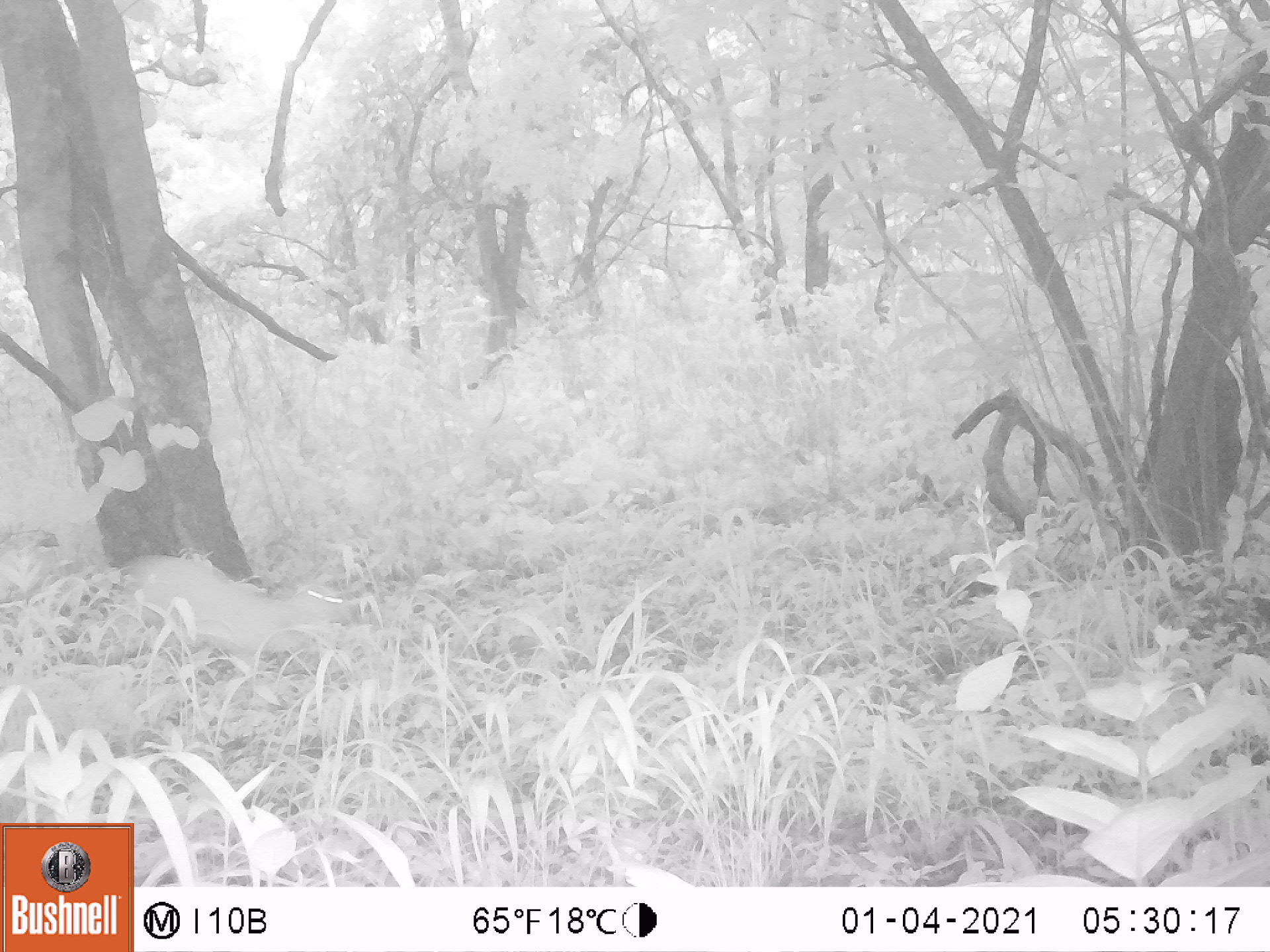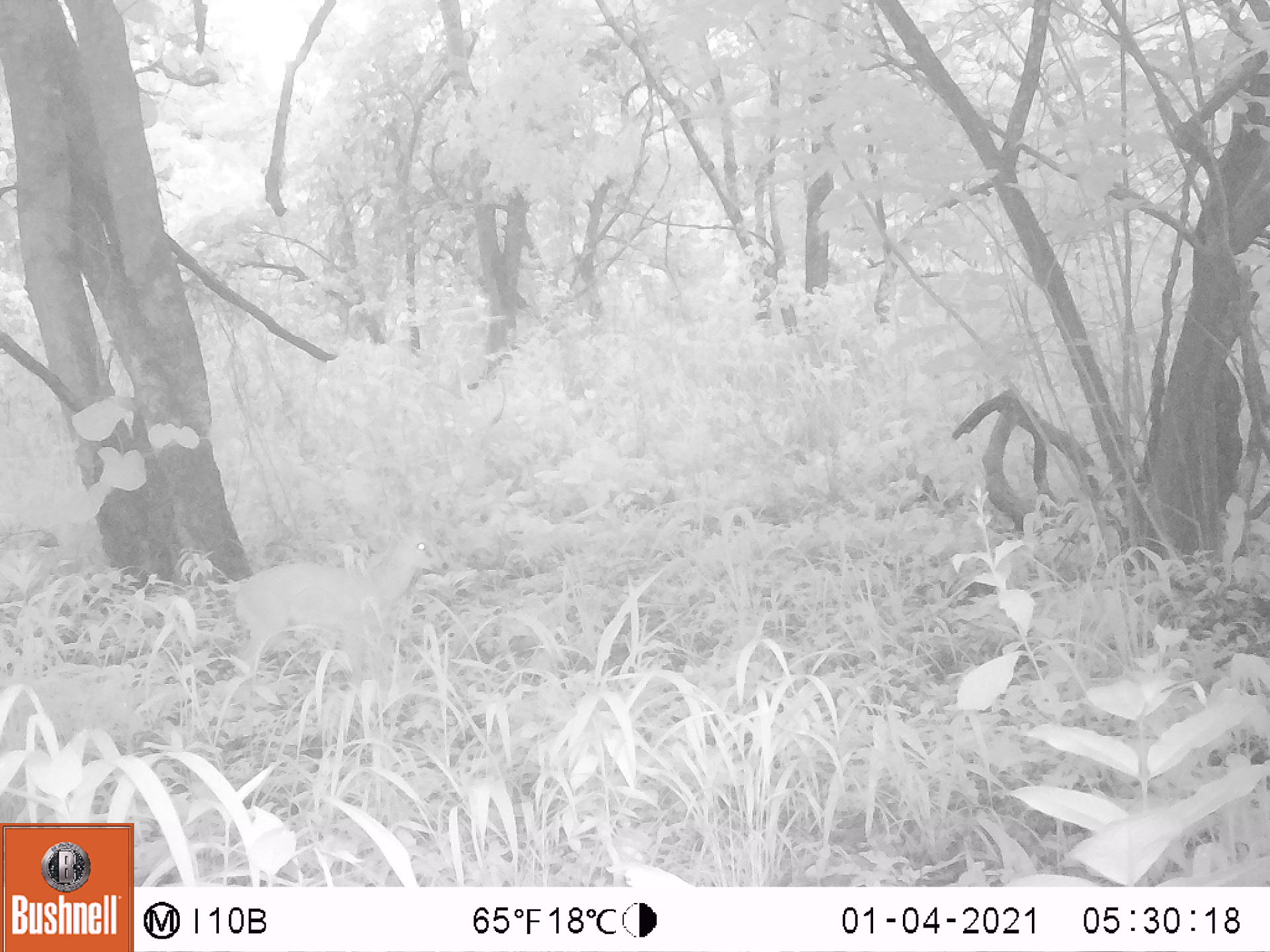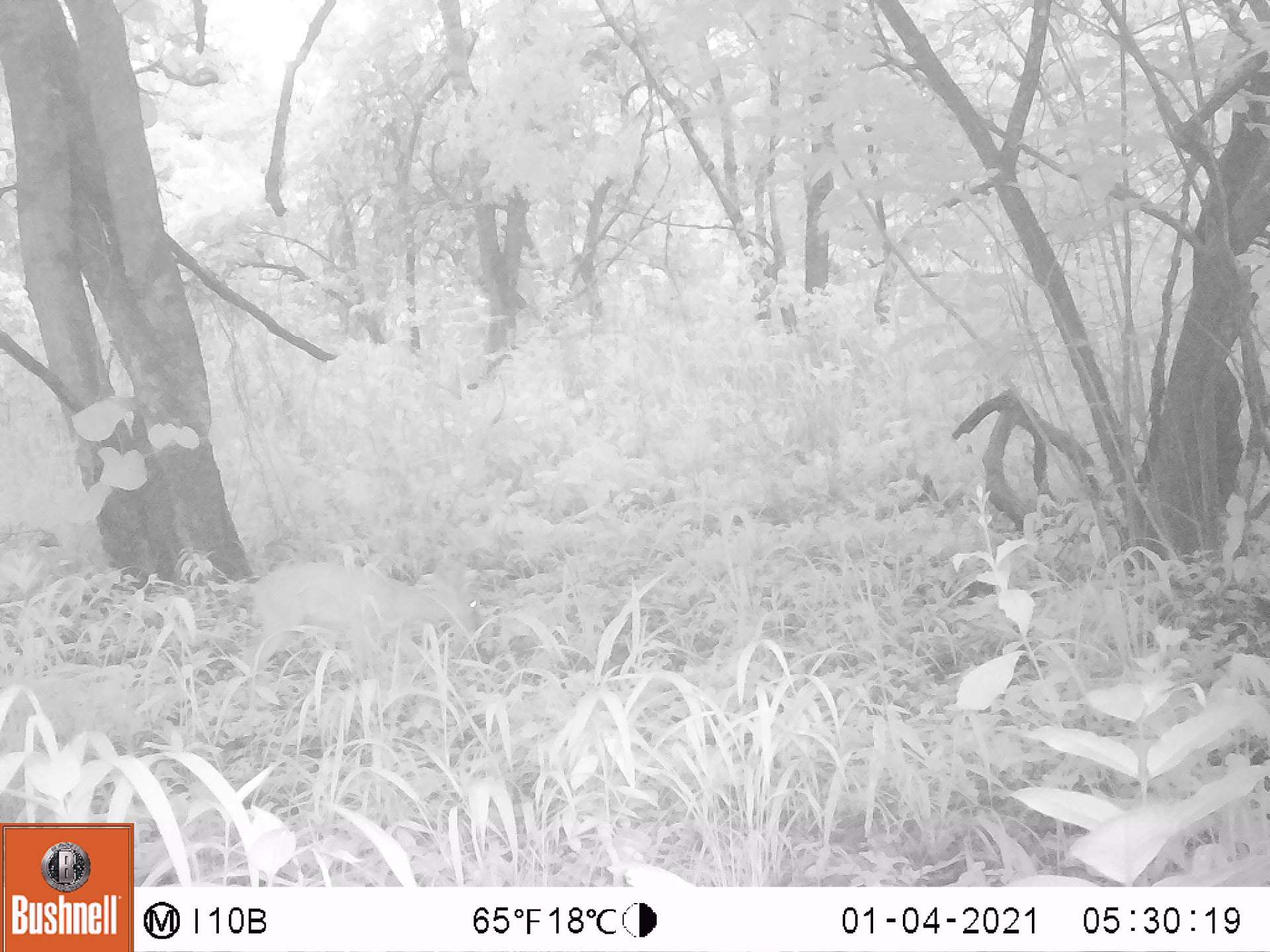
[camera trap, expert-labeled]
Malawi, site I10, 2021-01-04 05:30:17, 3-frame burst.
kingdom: Animalia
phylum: Chordata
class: Mammalia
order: Artiodactyla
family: Bovidae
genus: Sylvicapra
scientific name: Sylvicapra grimmia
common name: common duiker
Common duiker (Sylvicapra grimmia), count 1.